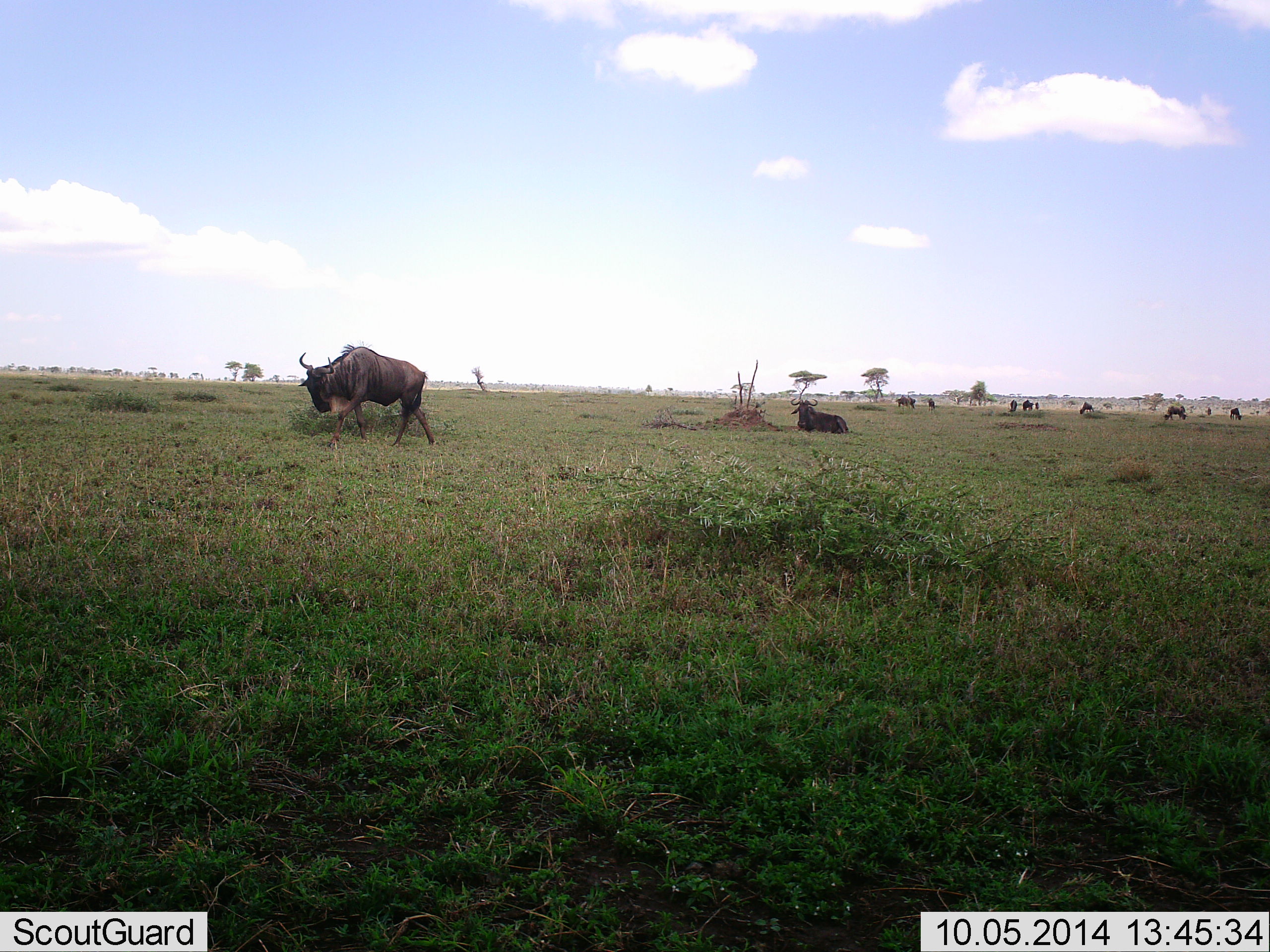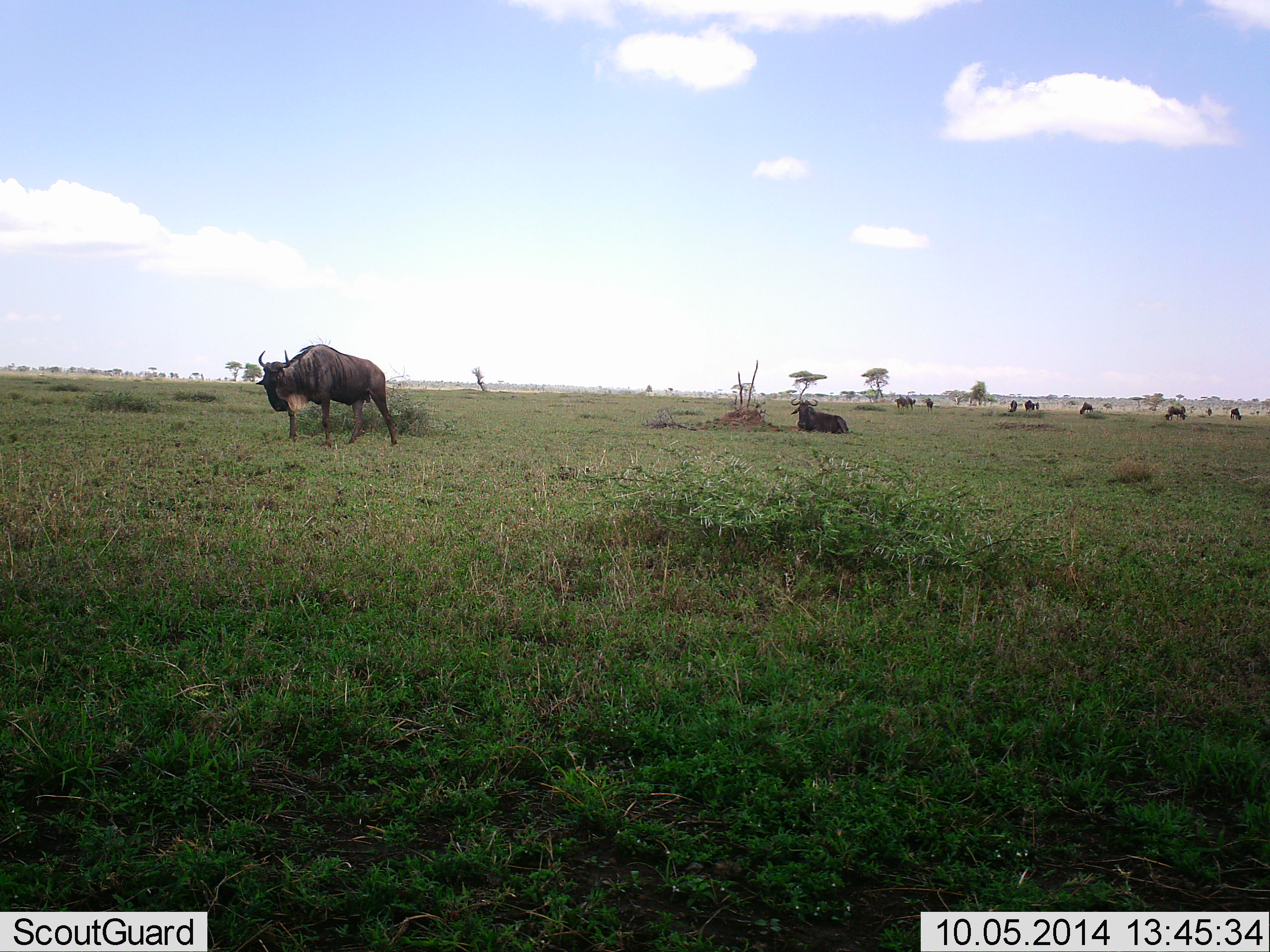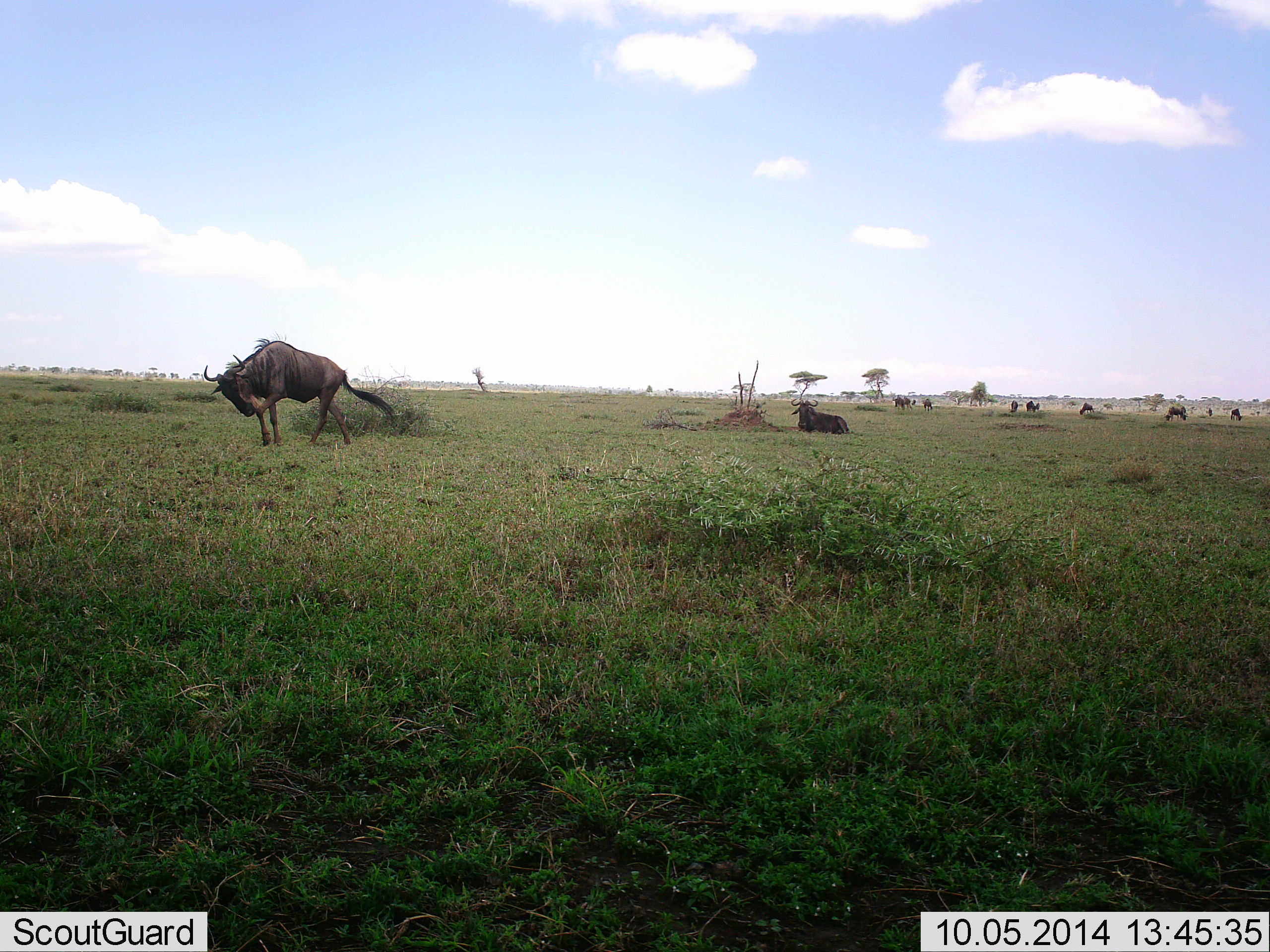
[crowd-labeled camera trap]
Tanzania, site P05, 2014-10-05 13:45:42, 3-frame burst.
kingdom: Animalia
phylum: Chordata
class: Mammalia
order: Artiodactyla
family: Bovidae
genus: Connochaetes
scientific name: Connochaetes taurinus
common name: blue wildebeest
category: wildebeest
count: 10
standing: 70%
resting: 90%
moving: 70%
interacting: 0%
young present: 0%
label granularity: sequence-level